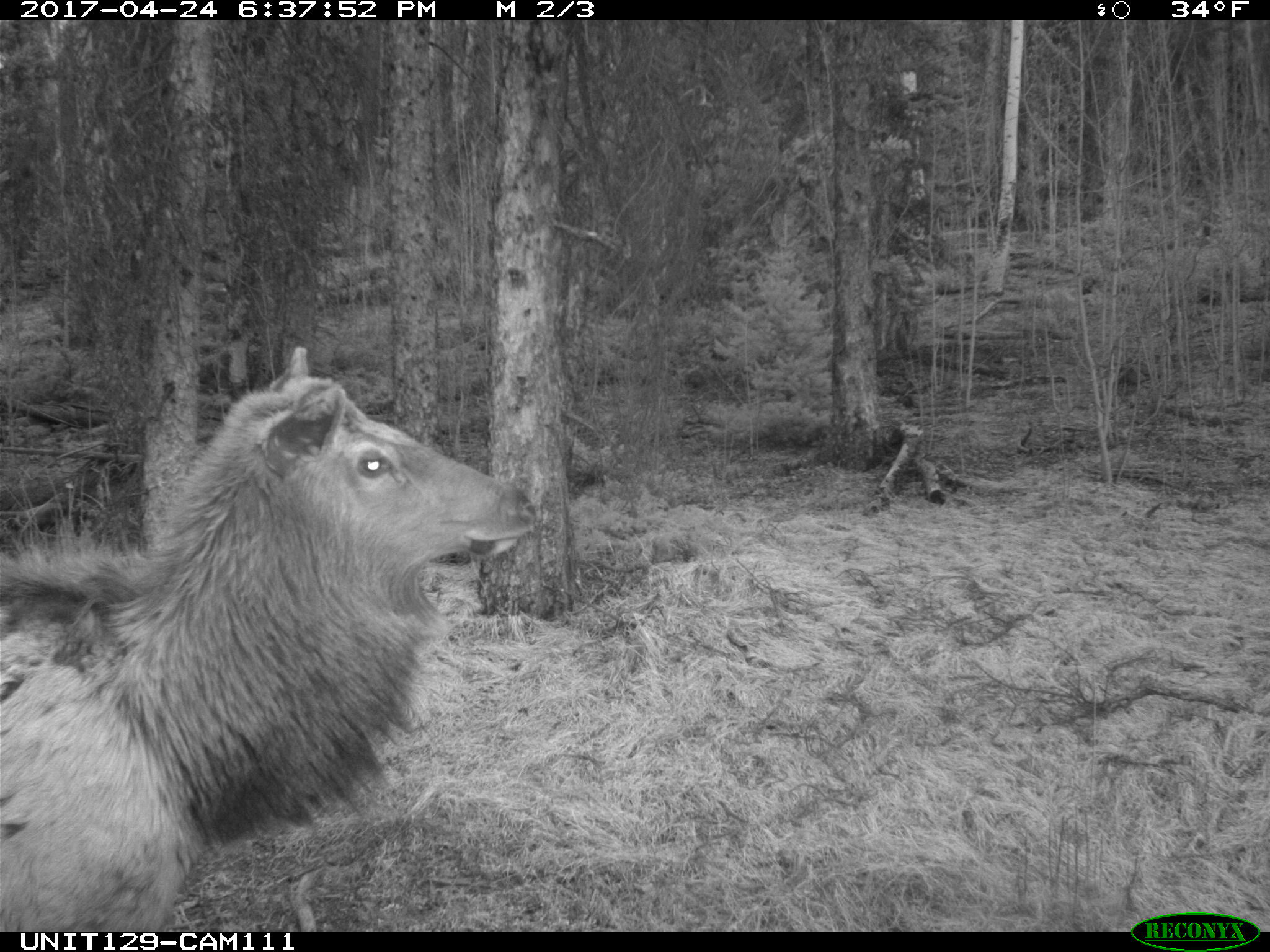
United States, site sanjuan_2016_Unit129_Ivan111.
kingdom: Animalia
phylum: Chordata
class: Mammalia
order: Artiodactyla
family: Cervidae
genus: Cervus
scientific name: Cervus elaphus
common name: red deer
Cervus elaphus (red deer).